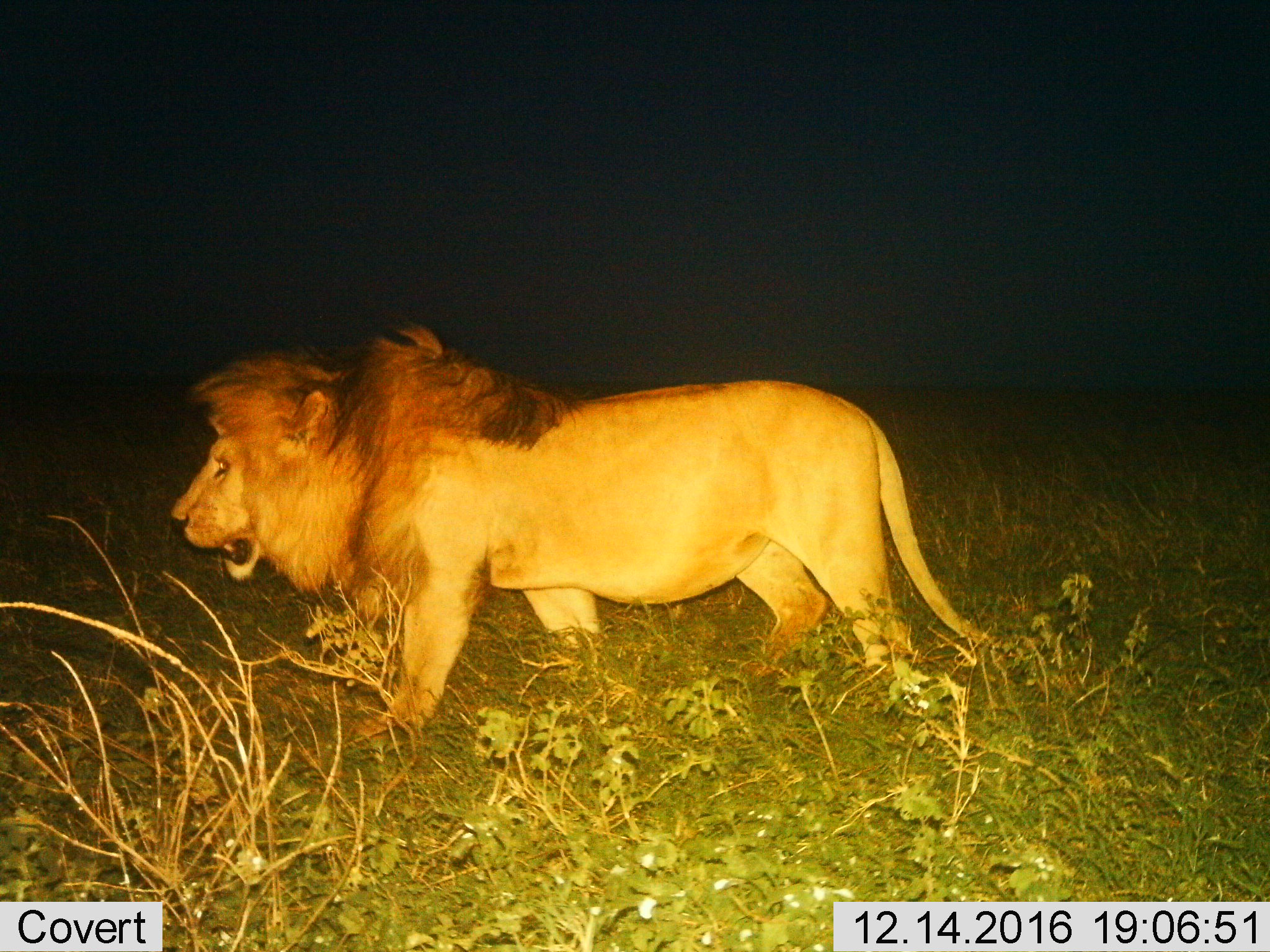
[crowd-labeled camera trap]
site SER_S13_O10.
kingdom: Animalia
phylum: Chordata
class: Mammalia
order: Carnivora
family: Felidae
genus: Panthera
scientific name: Panthera leo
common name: lion male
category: lionmale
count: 1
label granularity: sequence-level